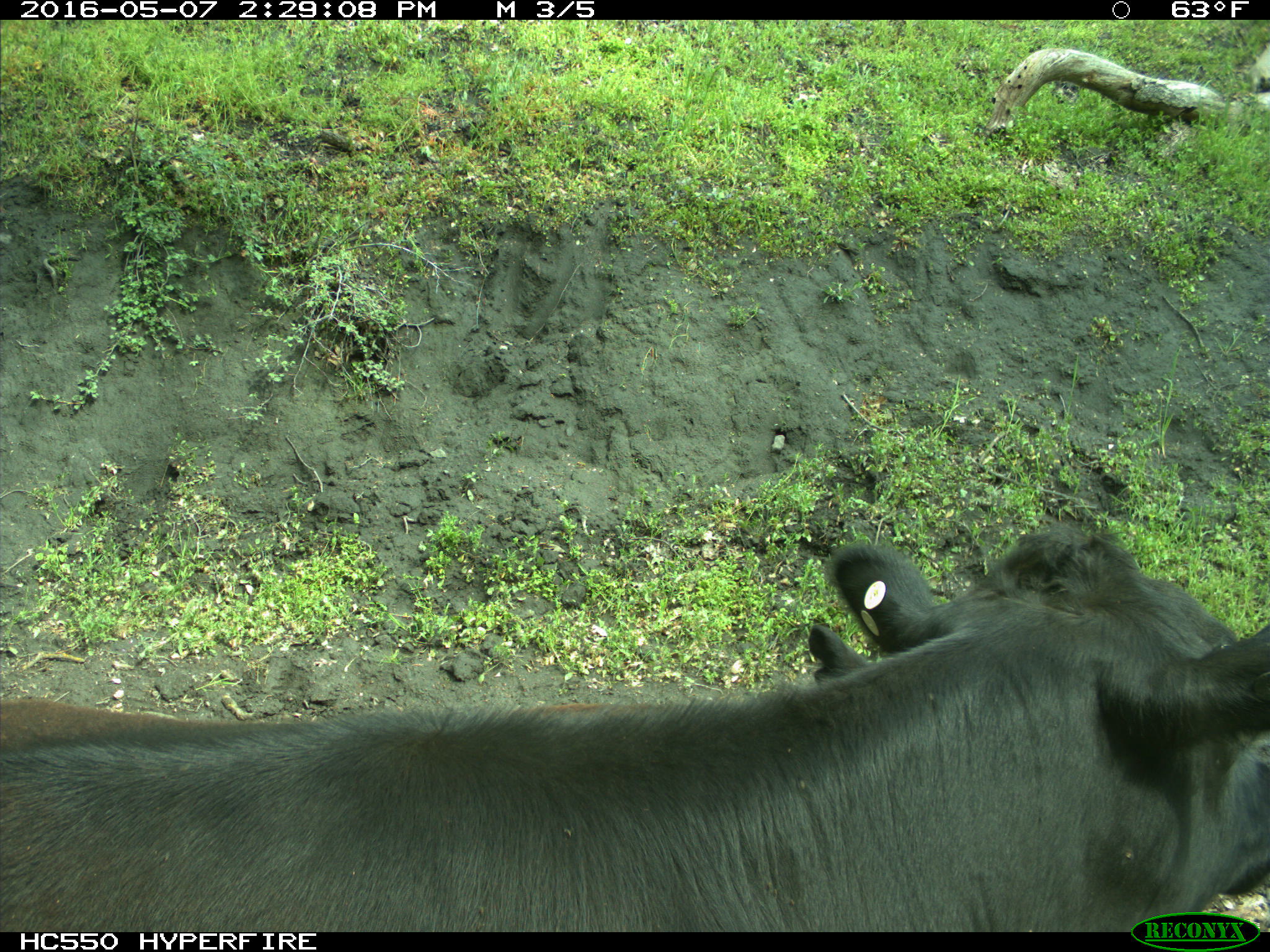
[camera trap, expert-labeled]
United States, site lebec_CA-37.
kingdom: Animalia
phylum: Chordata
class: Mammalia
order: Artiodactyla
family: Bovidae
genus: Bos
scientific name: Bos taurus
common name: domestic cow